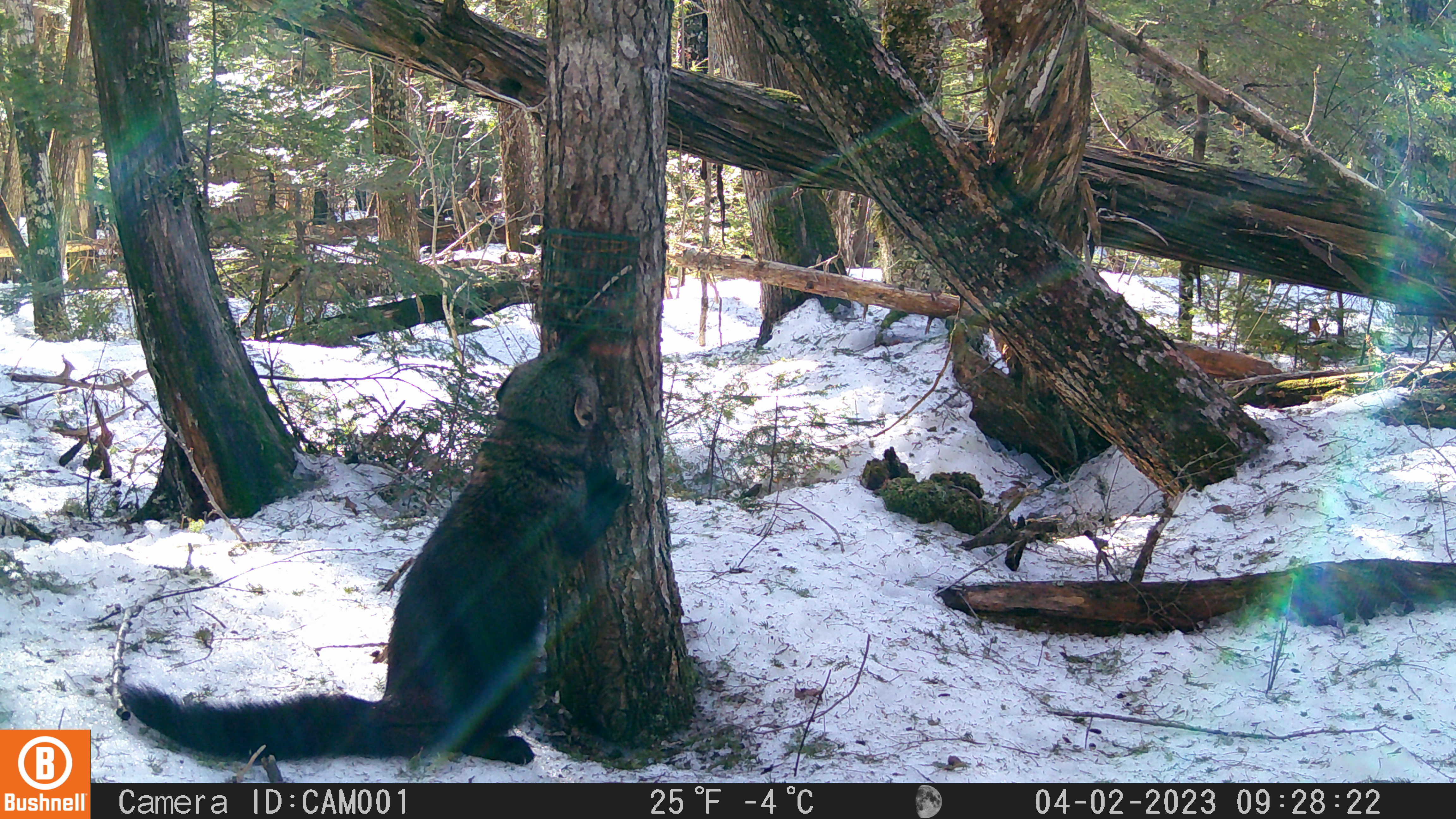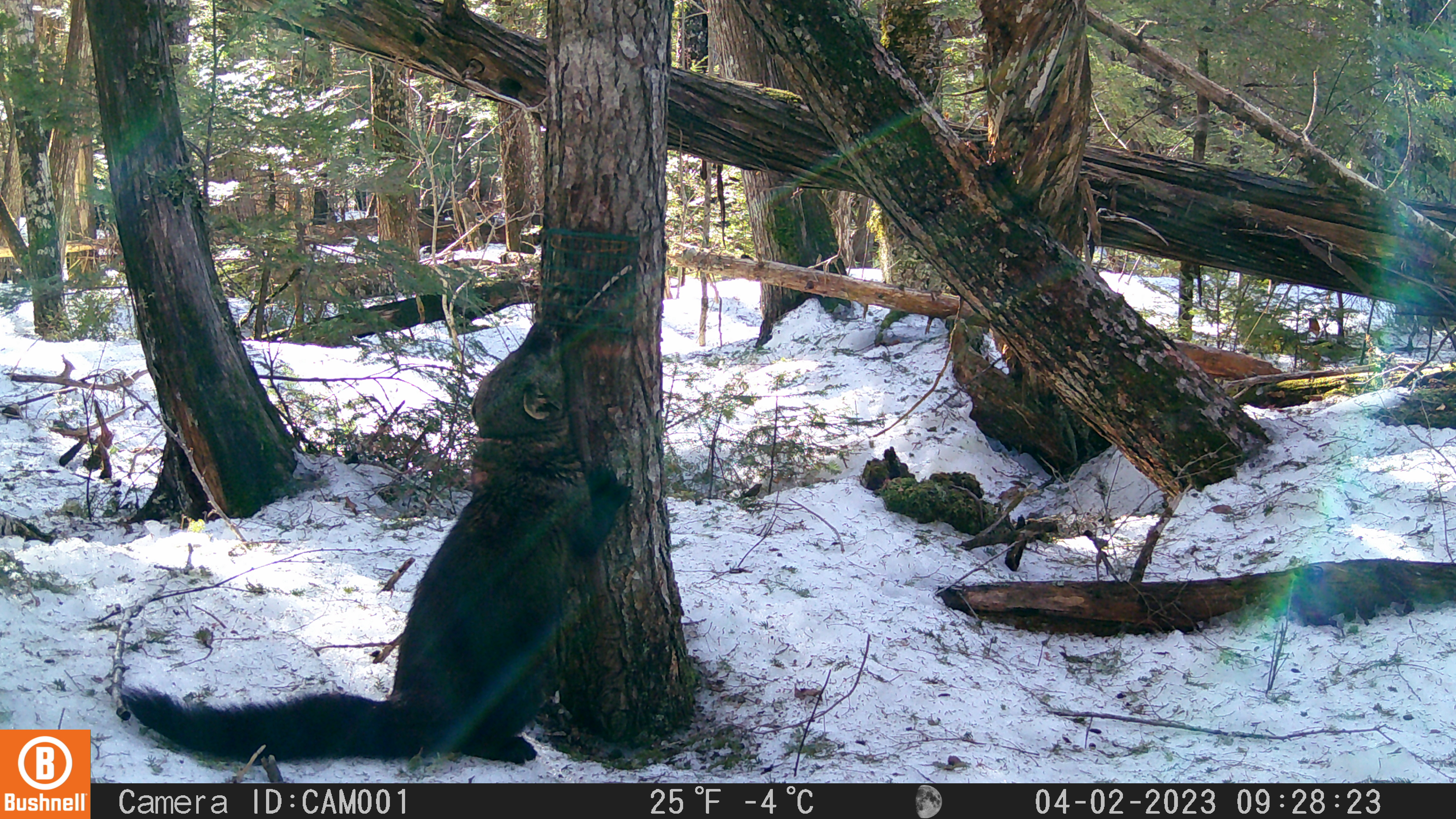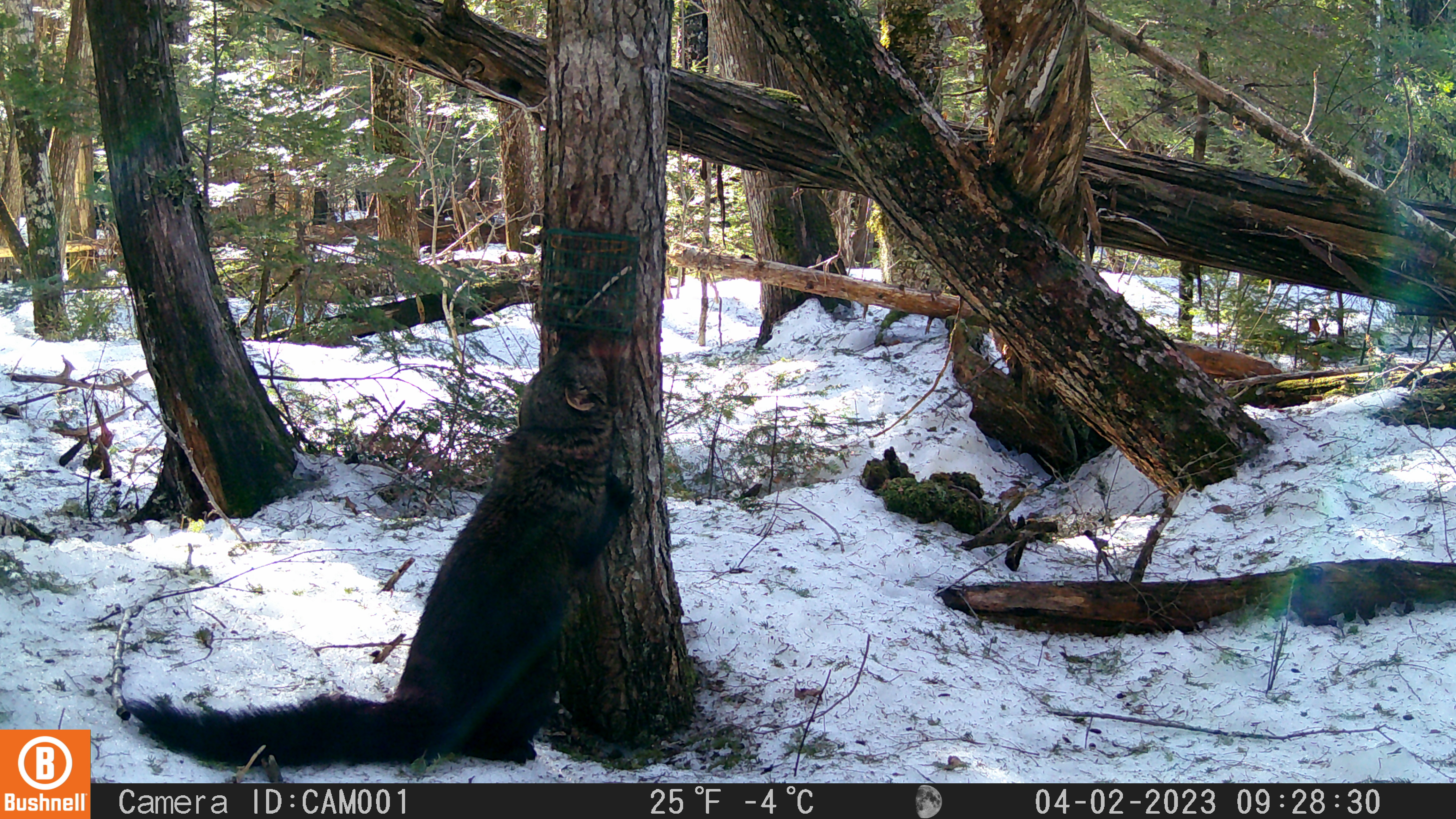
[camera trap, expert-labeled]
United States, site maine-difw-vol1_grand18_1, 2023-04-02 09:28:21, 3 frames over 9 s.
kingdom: Animalia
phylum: Chordata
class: Mammalia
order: Carnivora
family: Mustelidae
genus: Pekania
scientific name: Pekania pennanti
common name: fisher